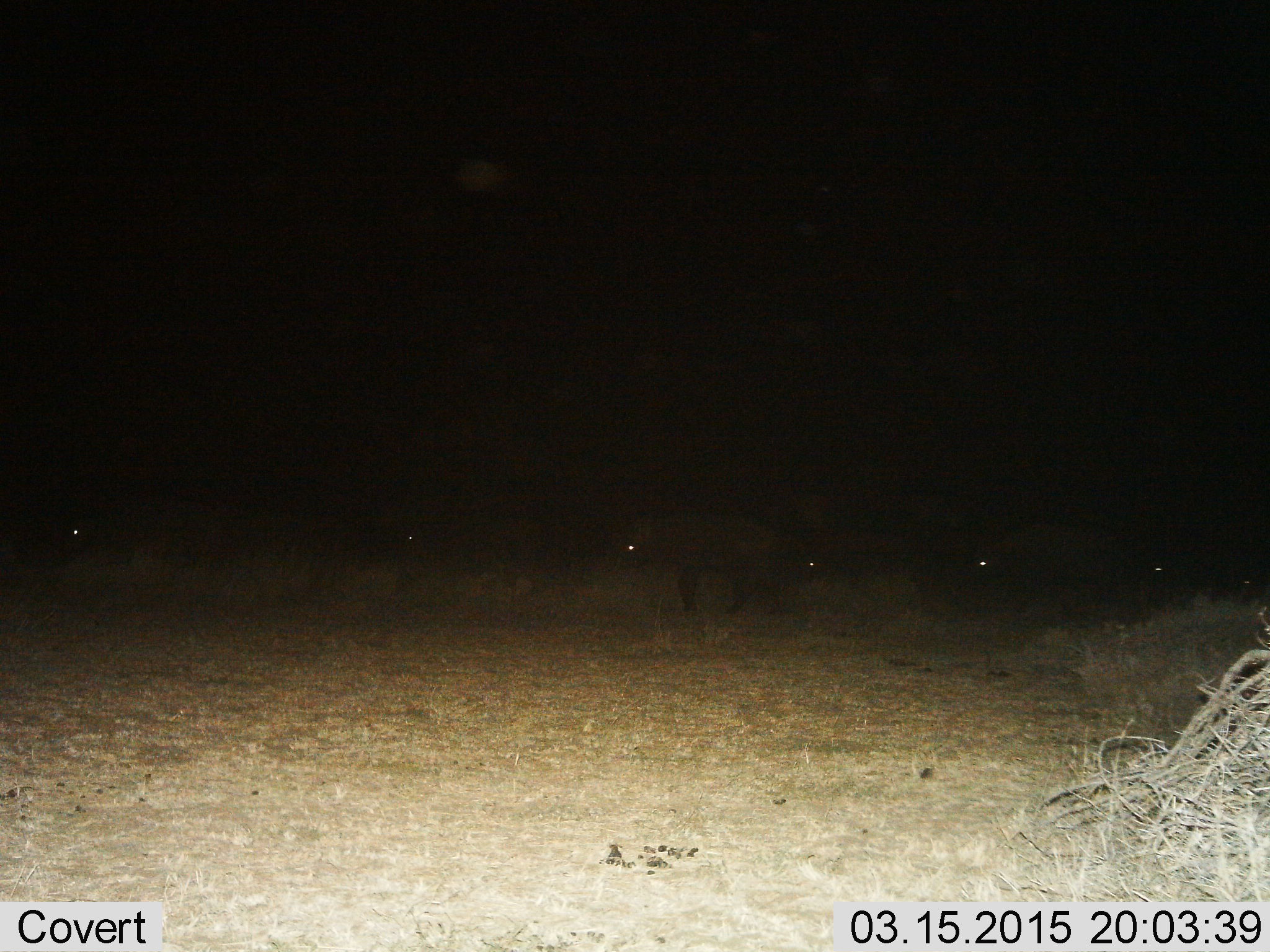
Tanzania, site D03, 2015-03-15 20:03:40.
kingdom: Animalia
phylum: Chordata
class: Mammalia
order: Artiodactyla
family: Bovidae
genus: Syncerus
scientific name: Syncerus caffer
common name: cape buffalo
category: buffalo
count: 7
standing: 33%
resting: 0%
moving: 100%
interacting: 0%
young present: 0%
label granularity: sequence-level